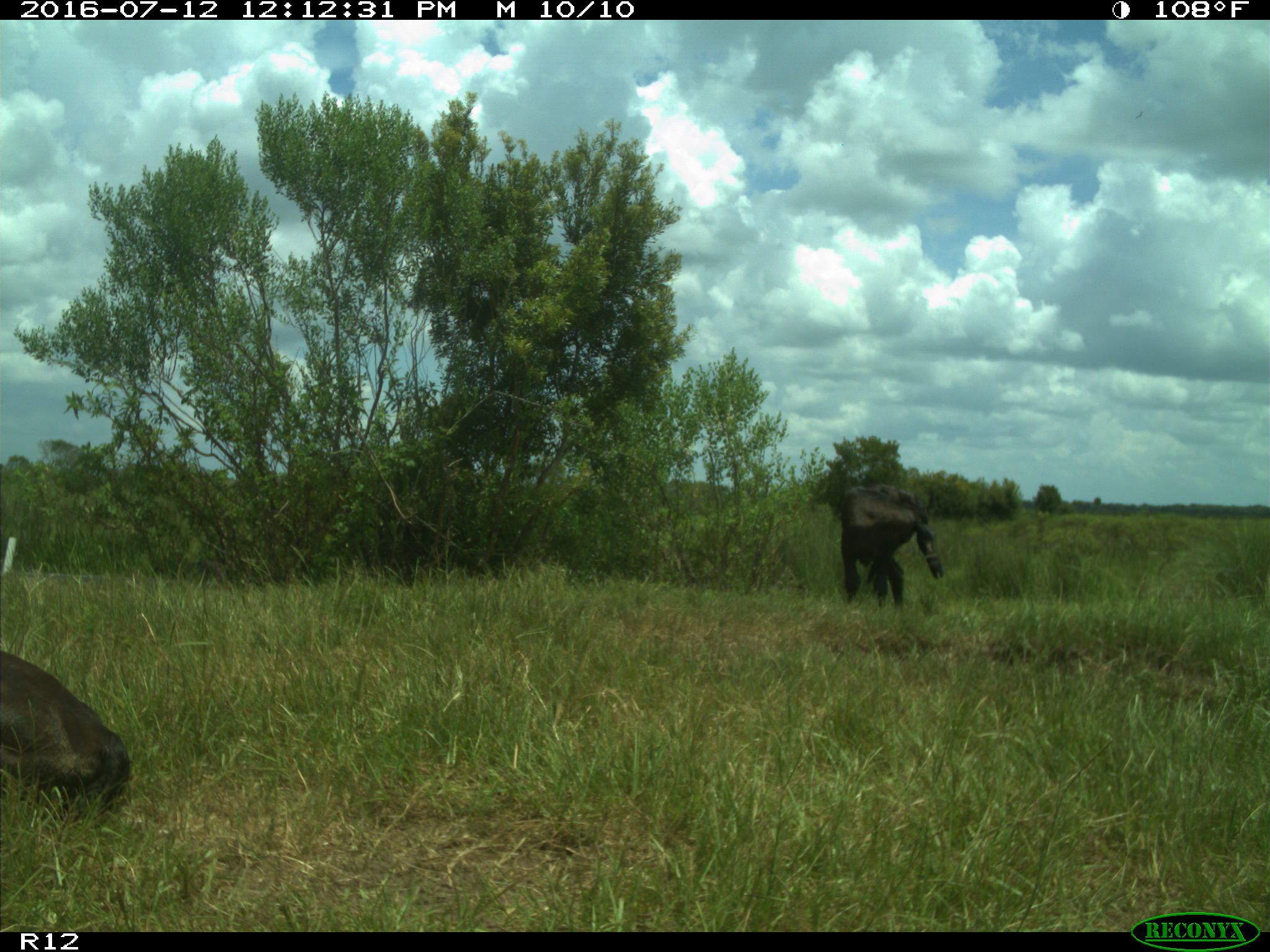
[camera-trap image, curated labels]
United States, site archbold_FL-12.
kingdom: Animalia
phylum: Chordata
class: Mammalia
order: Artiodactyla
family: Bovidae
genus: Bos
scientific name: Bos taurus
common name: domestic cow